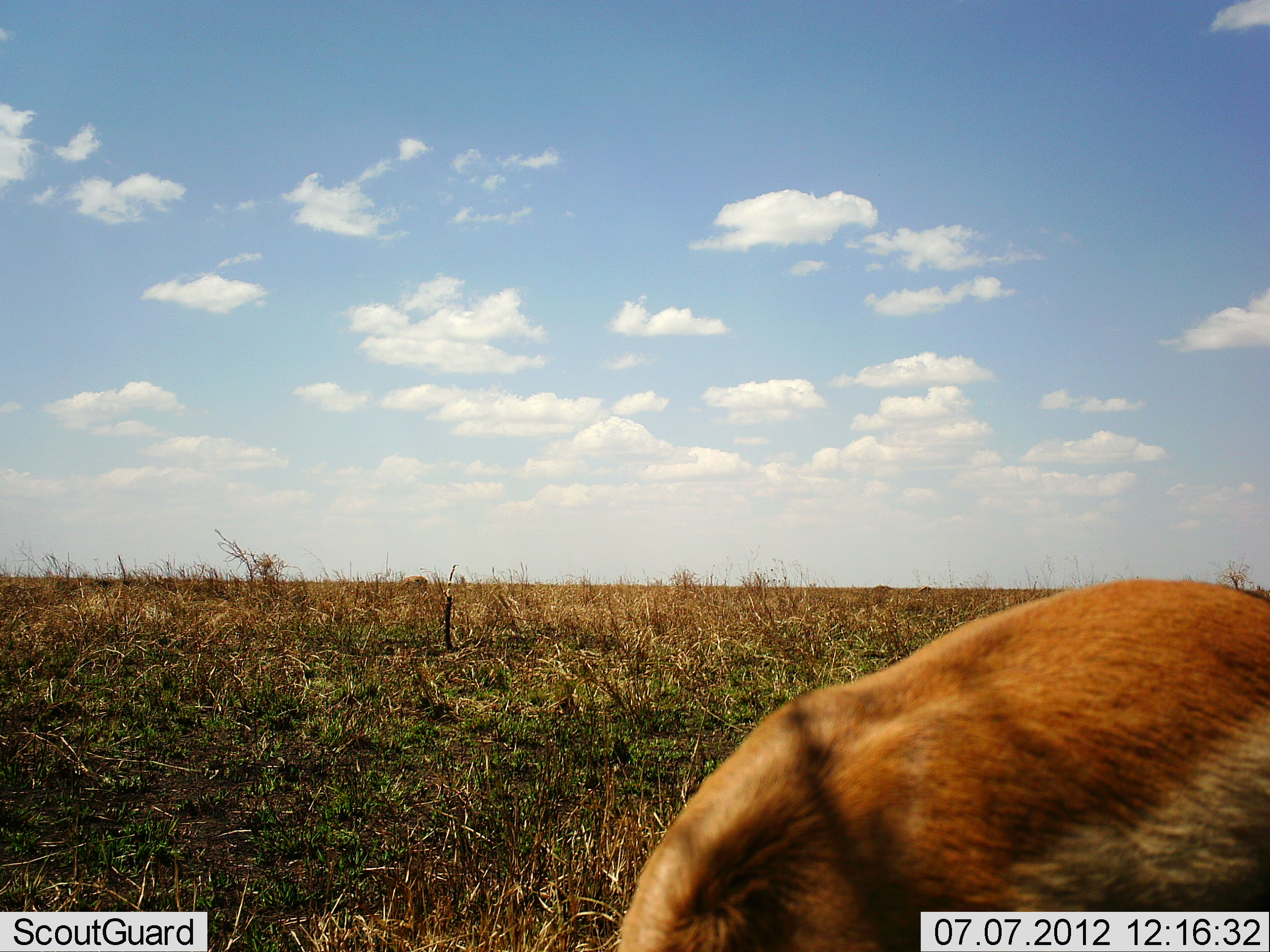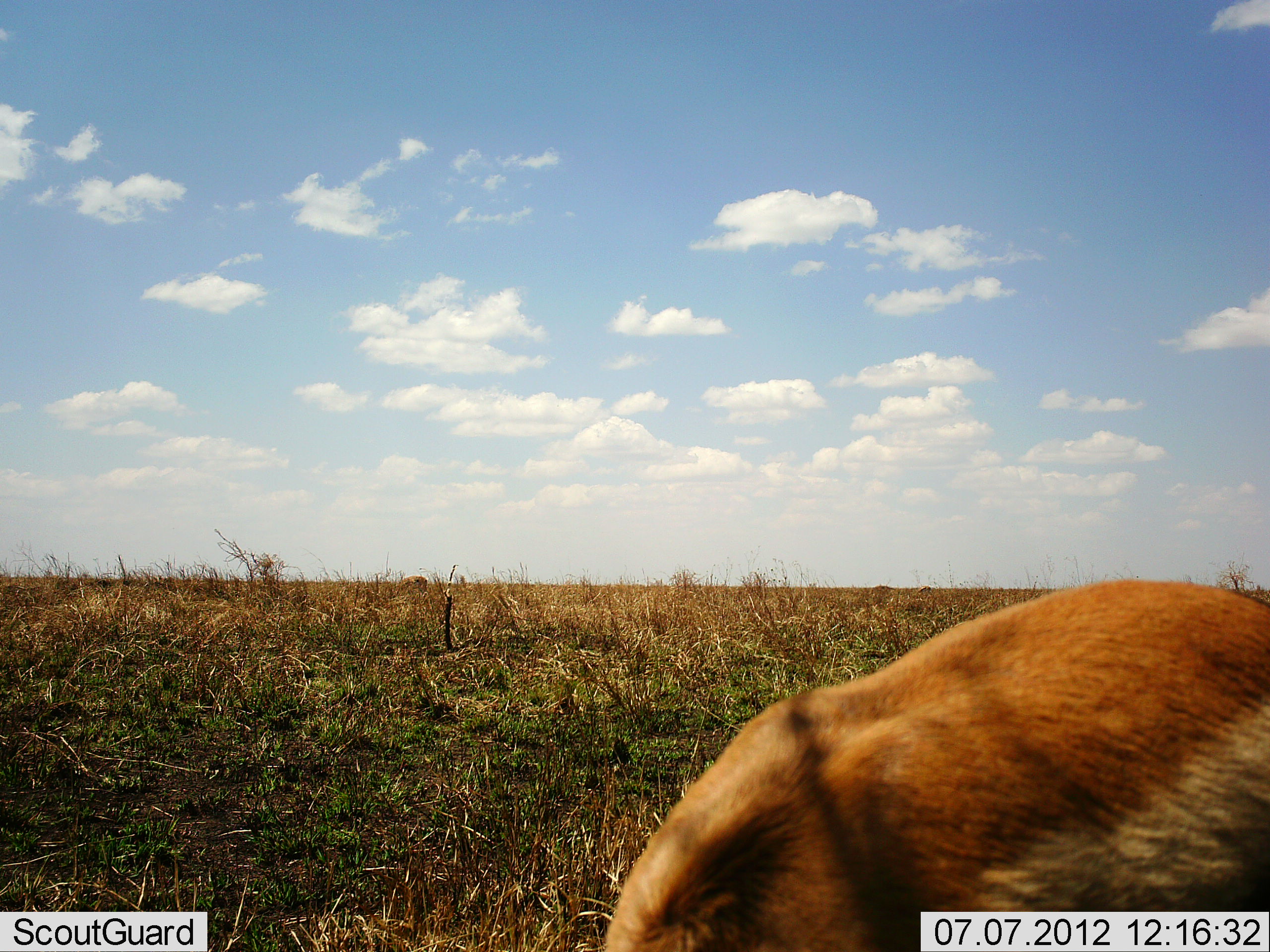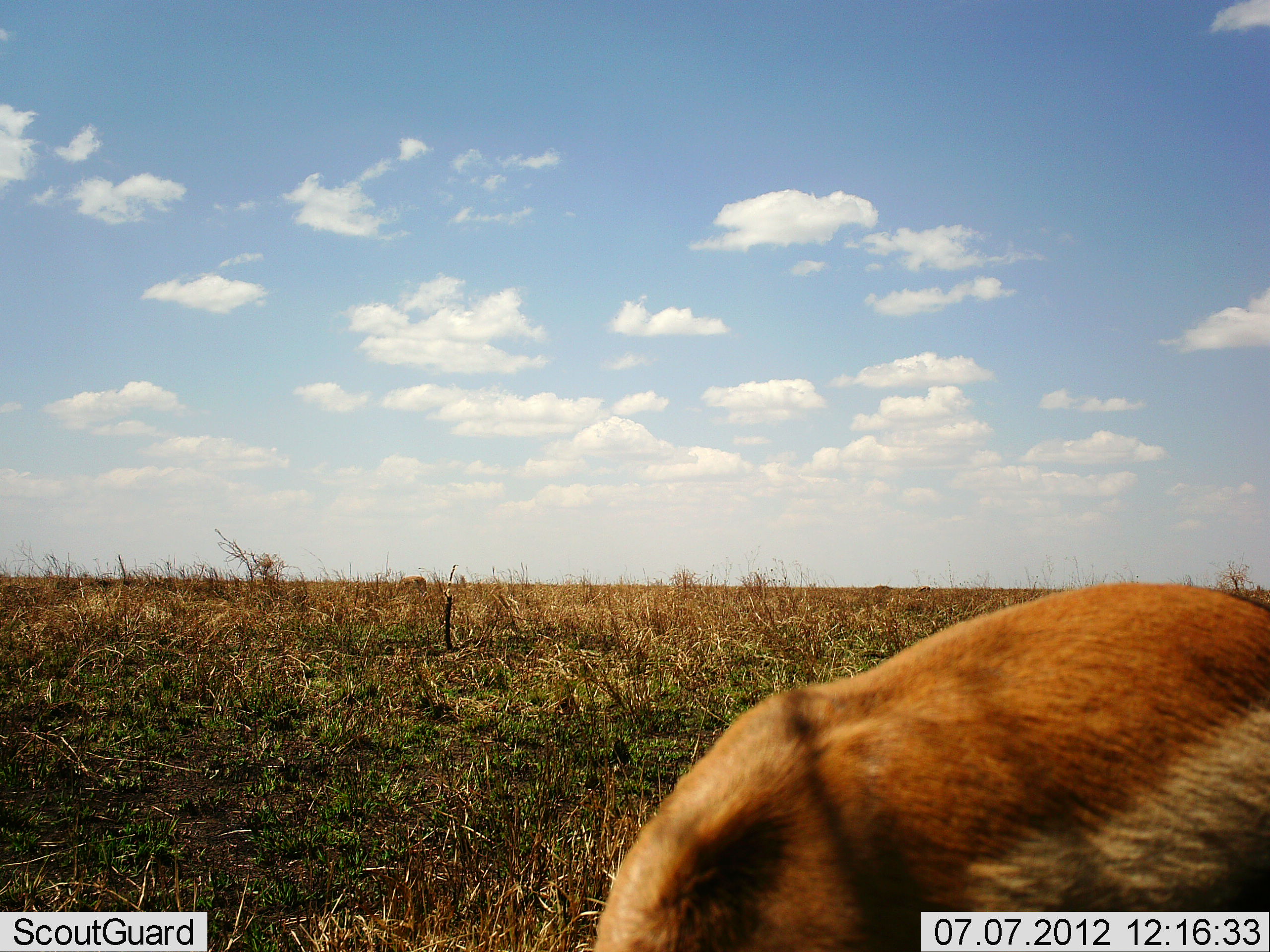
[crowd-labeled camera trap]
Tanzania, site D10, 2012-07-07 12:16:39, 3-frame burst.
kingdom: Animalia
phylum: Chordata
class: Mammalia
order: Artiodactyla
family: Bovidae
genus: Nanger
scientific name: Nanger granti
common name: grant's gazelle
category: gazellegrants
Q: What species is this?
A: Gazellegrants (grant's gazelle) (Nanger granti).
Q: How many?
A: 1.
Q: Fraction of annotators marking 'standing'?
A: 0%.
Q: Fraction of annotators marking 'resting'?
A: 0%.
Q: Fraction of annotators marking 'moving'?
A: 0%.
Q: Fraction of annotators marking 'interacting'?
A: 0%.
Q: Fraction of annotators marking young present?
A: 0%.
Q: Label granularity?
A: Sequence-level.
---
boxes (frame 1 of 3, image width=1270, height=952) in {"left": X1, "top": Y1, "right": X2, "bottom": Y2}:
animal: {"left": 611, "top": 579, "right": 1270, "bottom": 952}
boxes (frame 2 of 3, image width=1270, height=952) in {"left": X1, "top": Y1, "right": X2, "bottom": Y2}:
animal: {"left": 604, "top": 581, "right": 1270, "bottom": 952}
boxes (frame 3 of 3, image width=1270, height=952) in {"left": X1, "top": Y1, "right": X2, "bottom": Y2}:
animal: {"left": 576, "top": 580, "right": 1270, "bottom": 952}